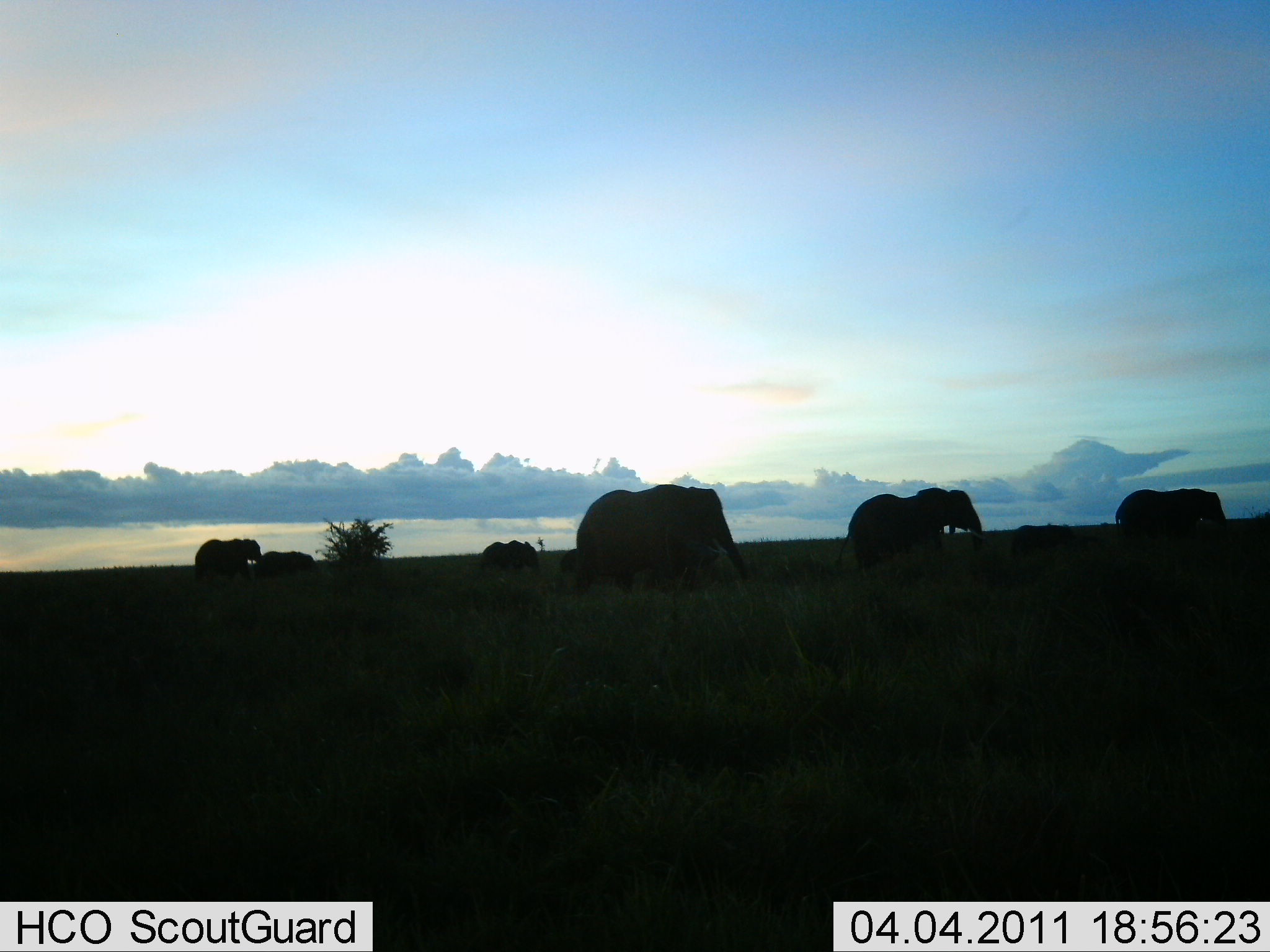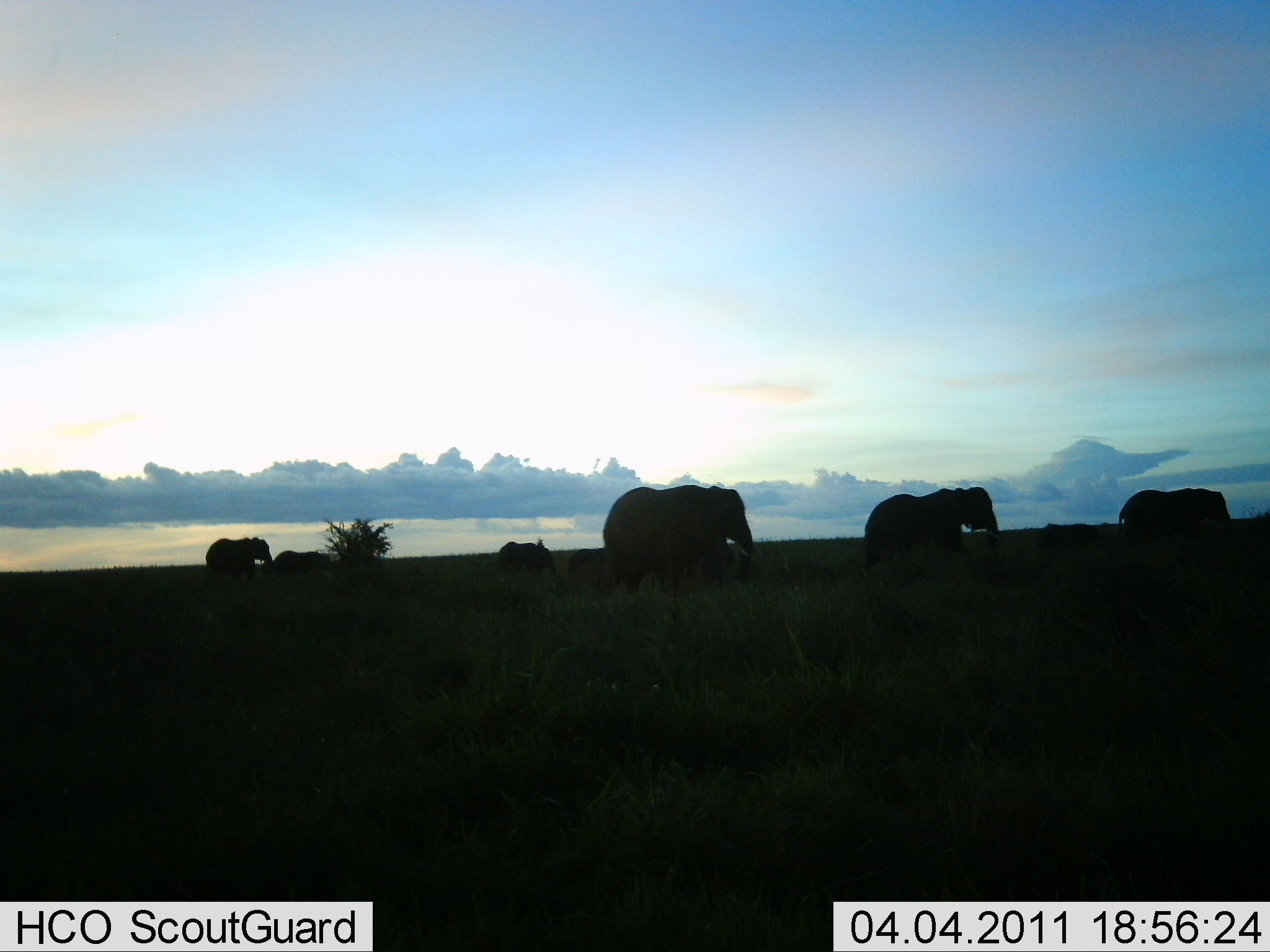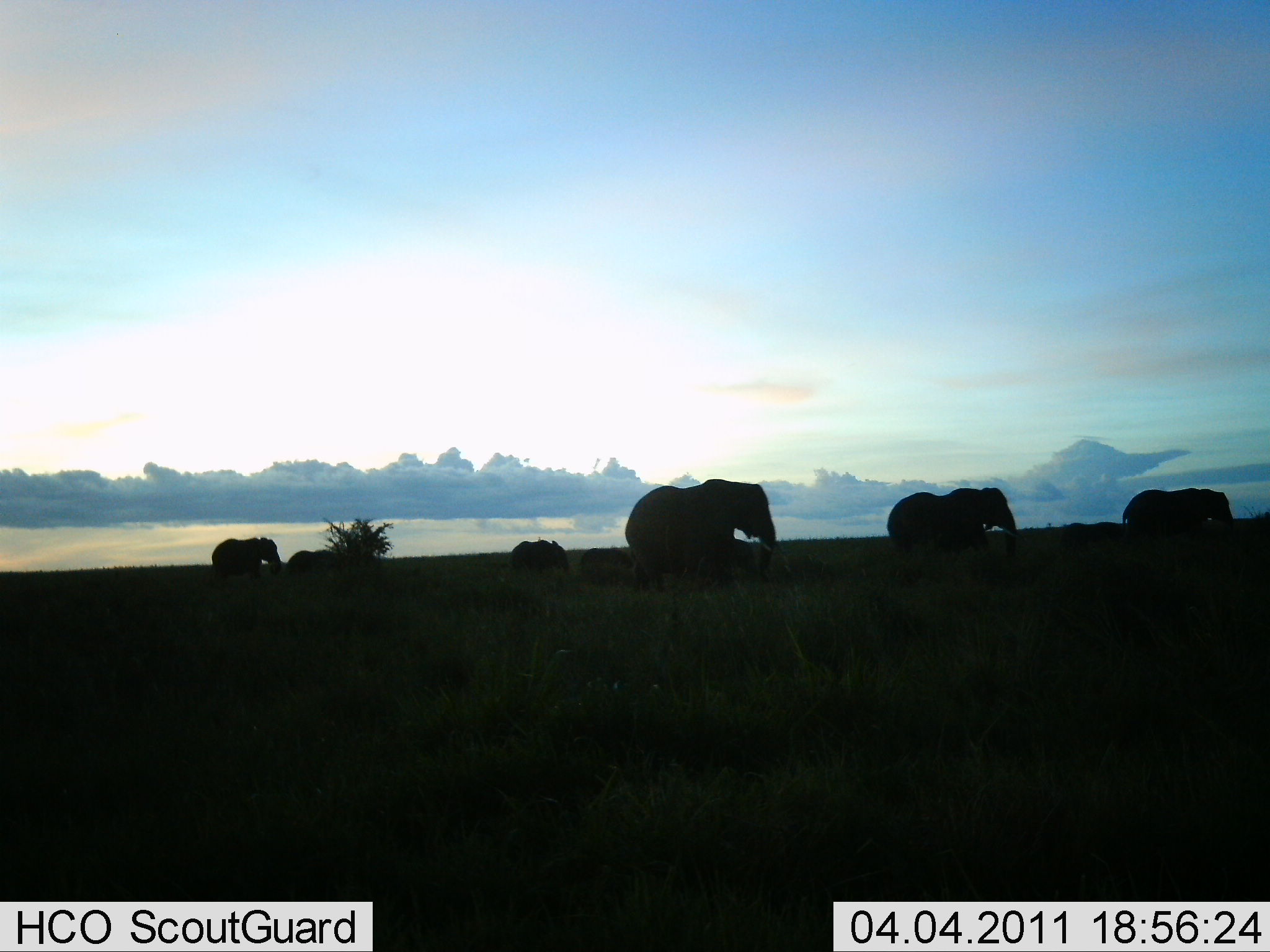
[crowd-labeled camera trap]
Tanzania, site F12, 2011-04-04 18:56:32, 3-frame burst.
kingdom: Animalia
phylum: Chordata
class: Mammalia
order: Proboscidea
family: Elephantidae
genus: Loxodonta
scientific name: Loxodonta africana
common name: african bush elephant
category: elephant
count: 7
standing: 0%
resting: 0%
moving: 100%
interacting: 0%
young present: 64%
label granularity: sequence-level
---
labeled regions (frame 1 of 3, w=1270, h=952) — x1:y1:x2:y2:
animal: 576:484:748:589; 839:487:946:561; 1115:488:1228:529; 194:538:265:582; 940:488:984:554; 481:540:541:575; 1011:525:1073:554; 263:550:317:577; 560:548:578:576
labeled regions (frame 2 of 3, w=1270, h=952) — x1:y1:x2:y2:
animal: 602:483:753:589; 863:489:970:562; 1117:488:1232:529; 951:486:1001:556; 204:536:275:580; 497:540:556:576; 273:550:328:577; 569:545:604:573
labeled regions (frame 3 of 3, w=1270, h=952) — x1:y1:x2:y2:
animal: 624:478:775:580; 887:485:991:559; 1121:486:1234:530; 969:486:1019:557; 210:536:282:579; 509:539:568:575; 285:550:338:576; 580:548:632:574